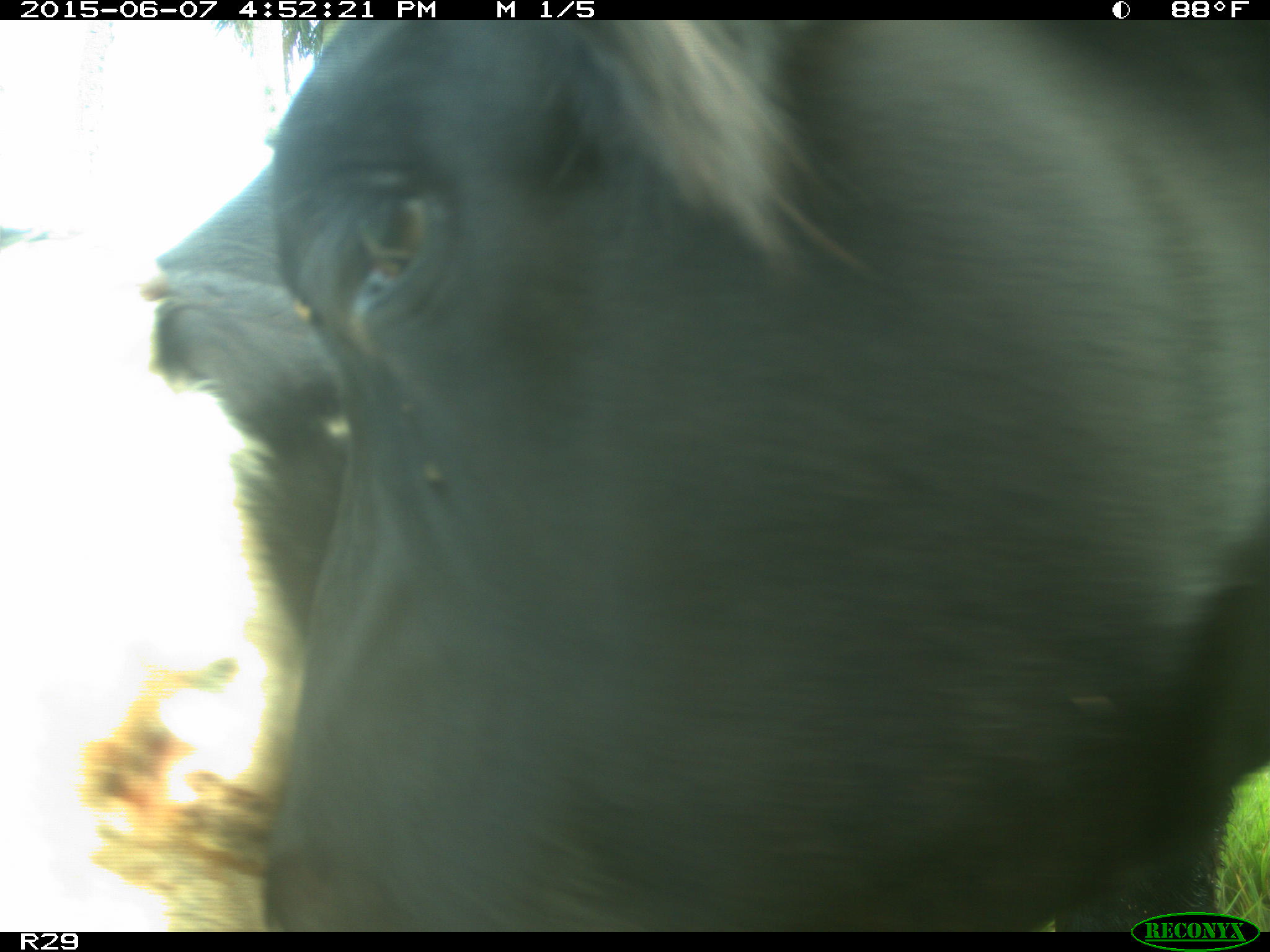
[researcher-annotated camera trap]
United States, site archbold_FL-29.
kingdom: Animalia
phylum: Chordata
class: Mammalia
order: Artiodactyla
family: Bovidae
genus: Bos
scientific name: Bos taurus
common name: domestic cow